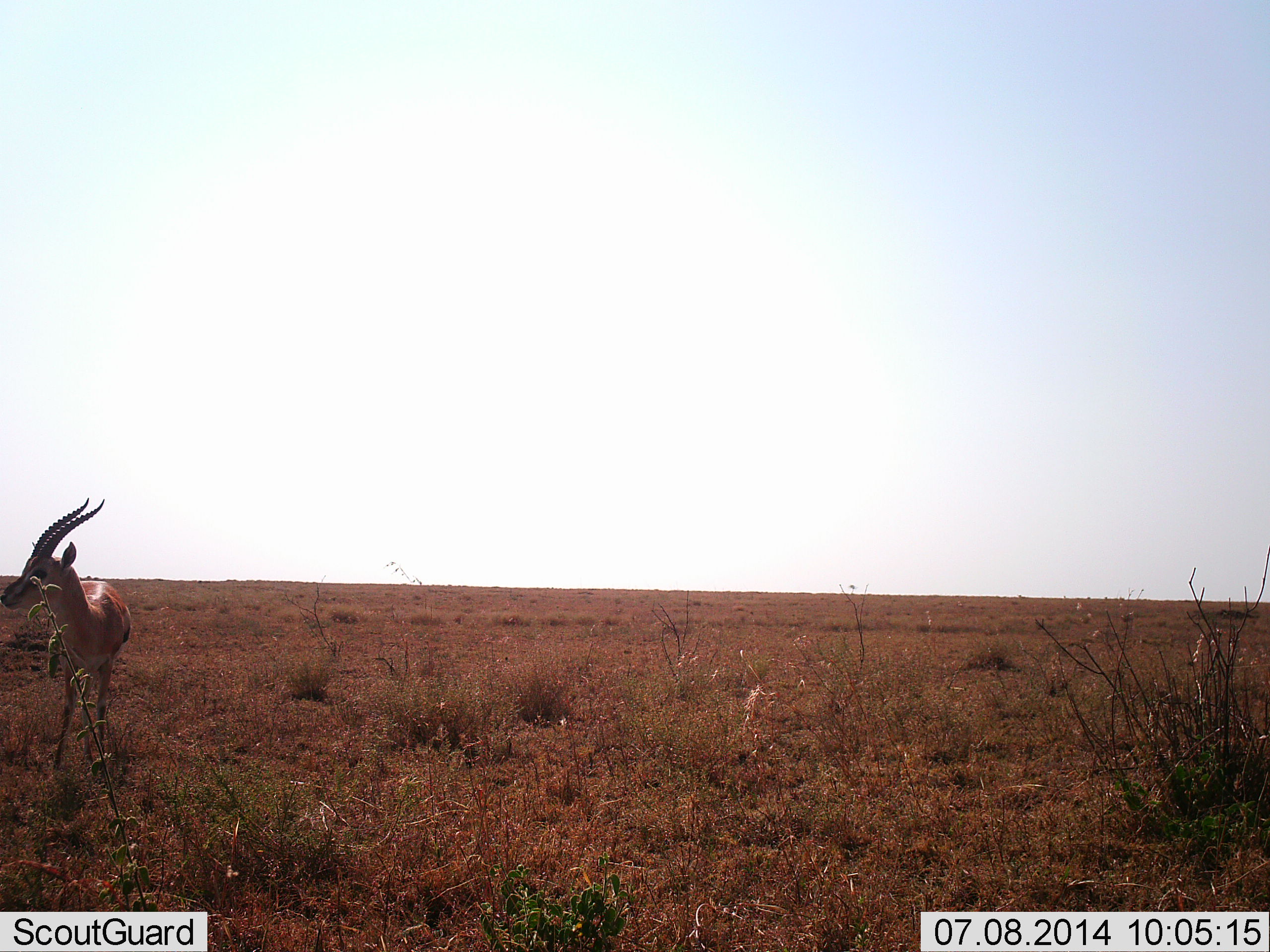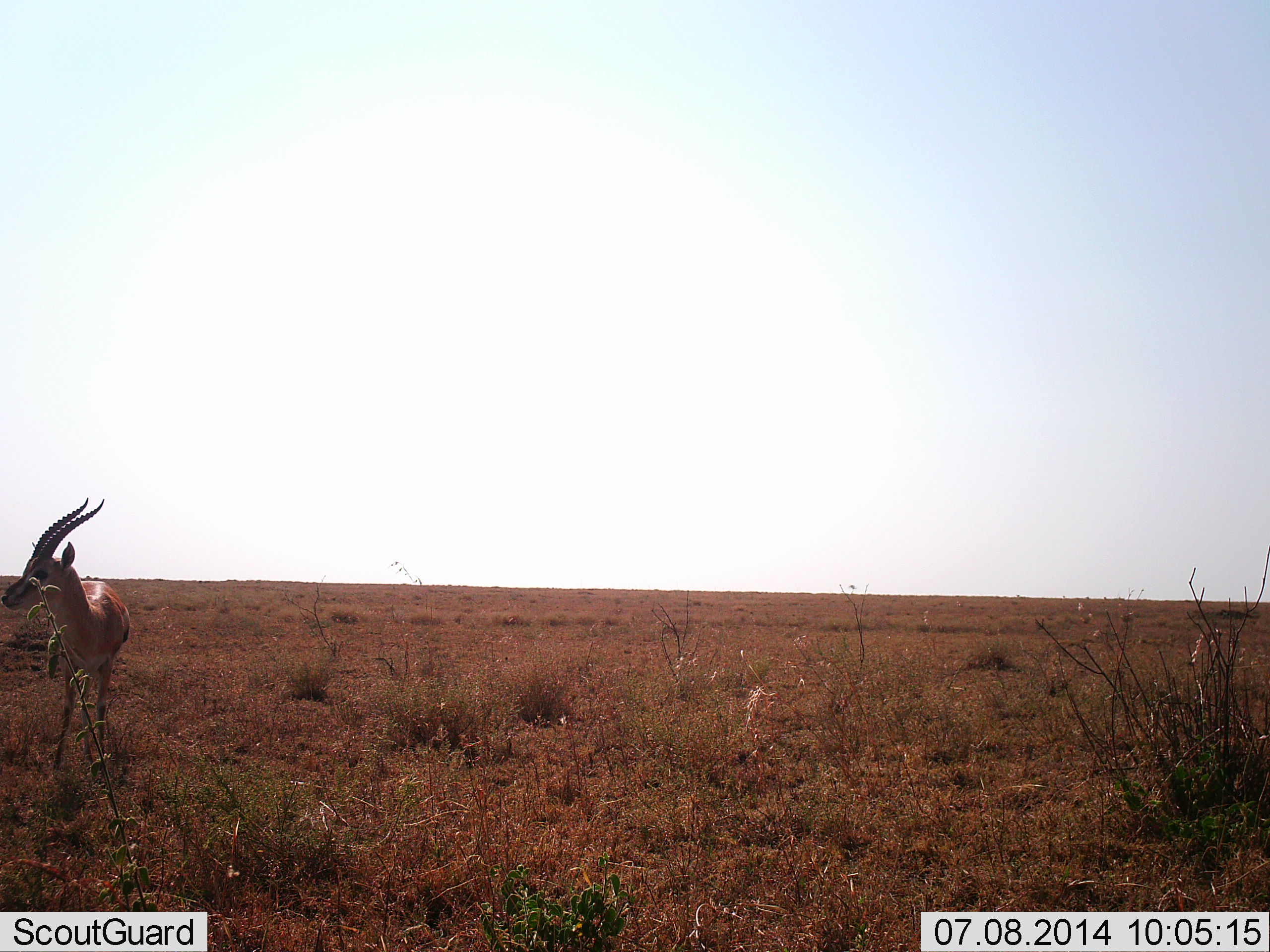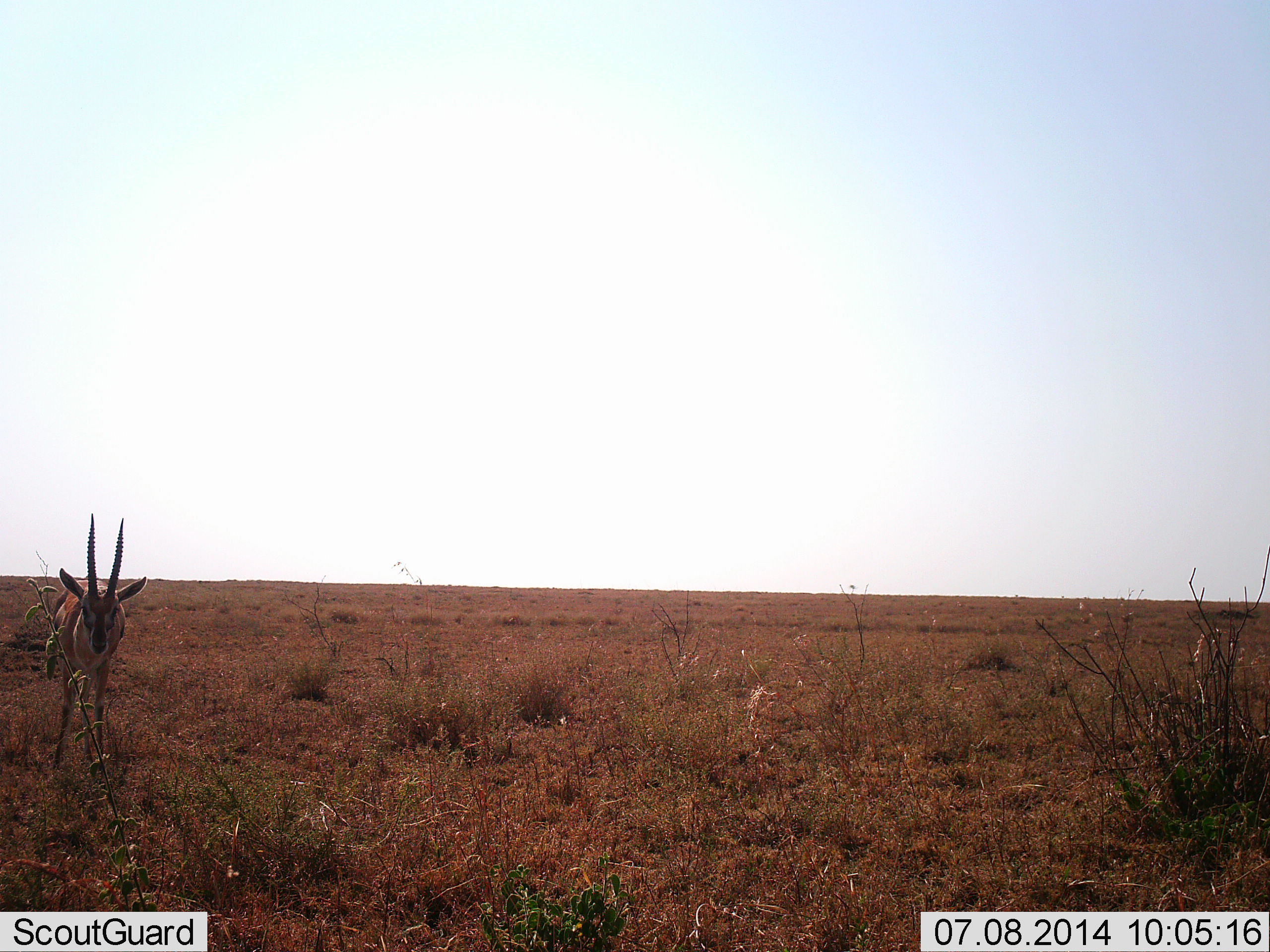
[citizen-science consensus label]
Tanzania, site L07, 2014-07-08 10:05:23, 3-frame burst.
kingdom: Animalia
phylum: Chordata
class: Mammalia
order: Artiodactyla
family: Bovidae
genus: Eudorcas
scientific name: Eudorcas thomsonii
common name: thomson's gazelle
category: gazellethomsons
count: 1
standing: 100%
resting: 0%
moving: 0%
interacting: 0%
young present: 0%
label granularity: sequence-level